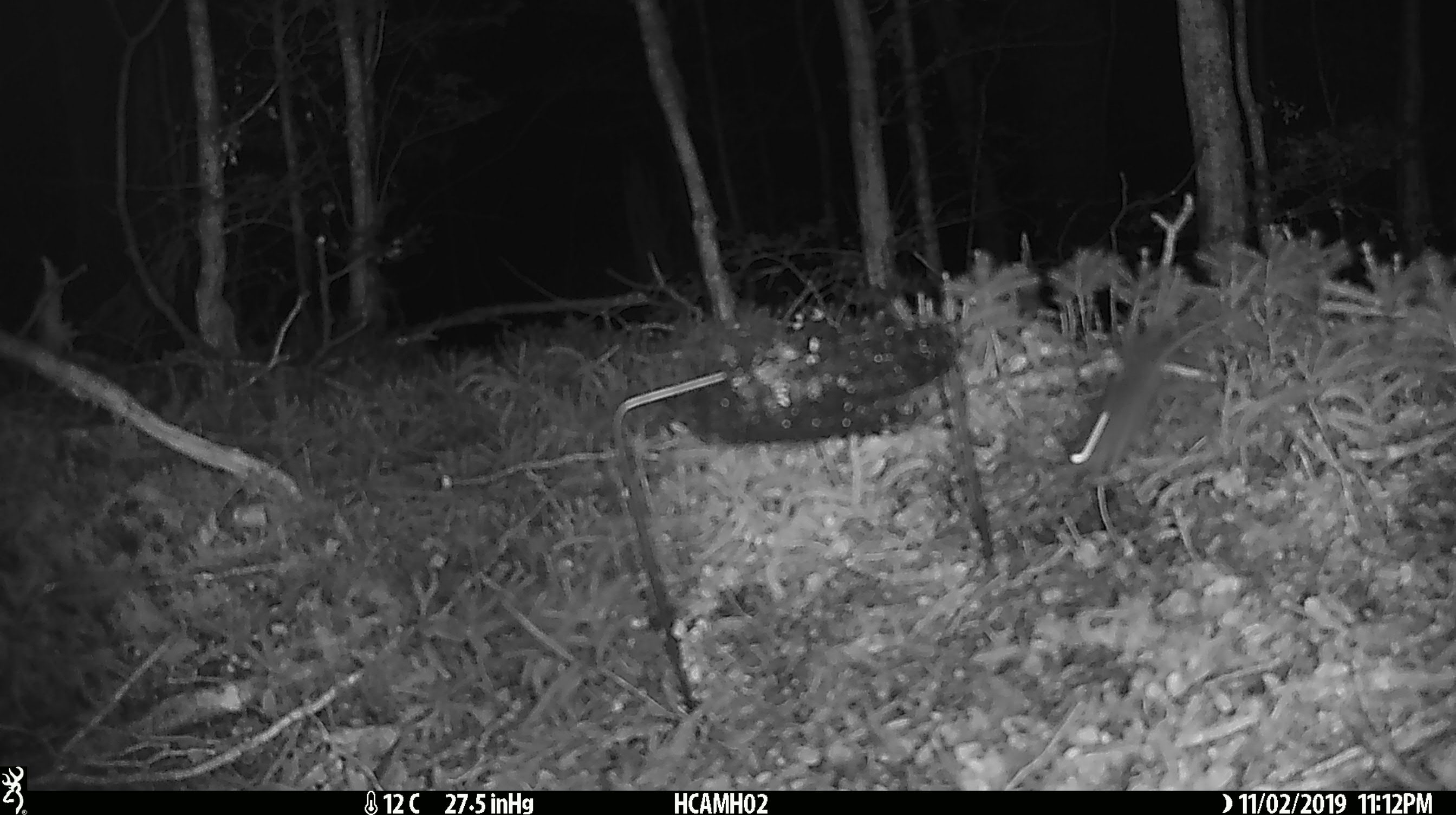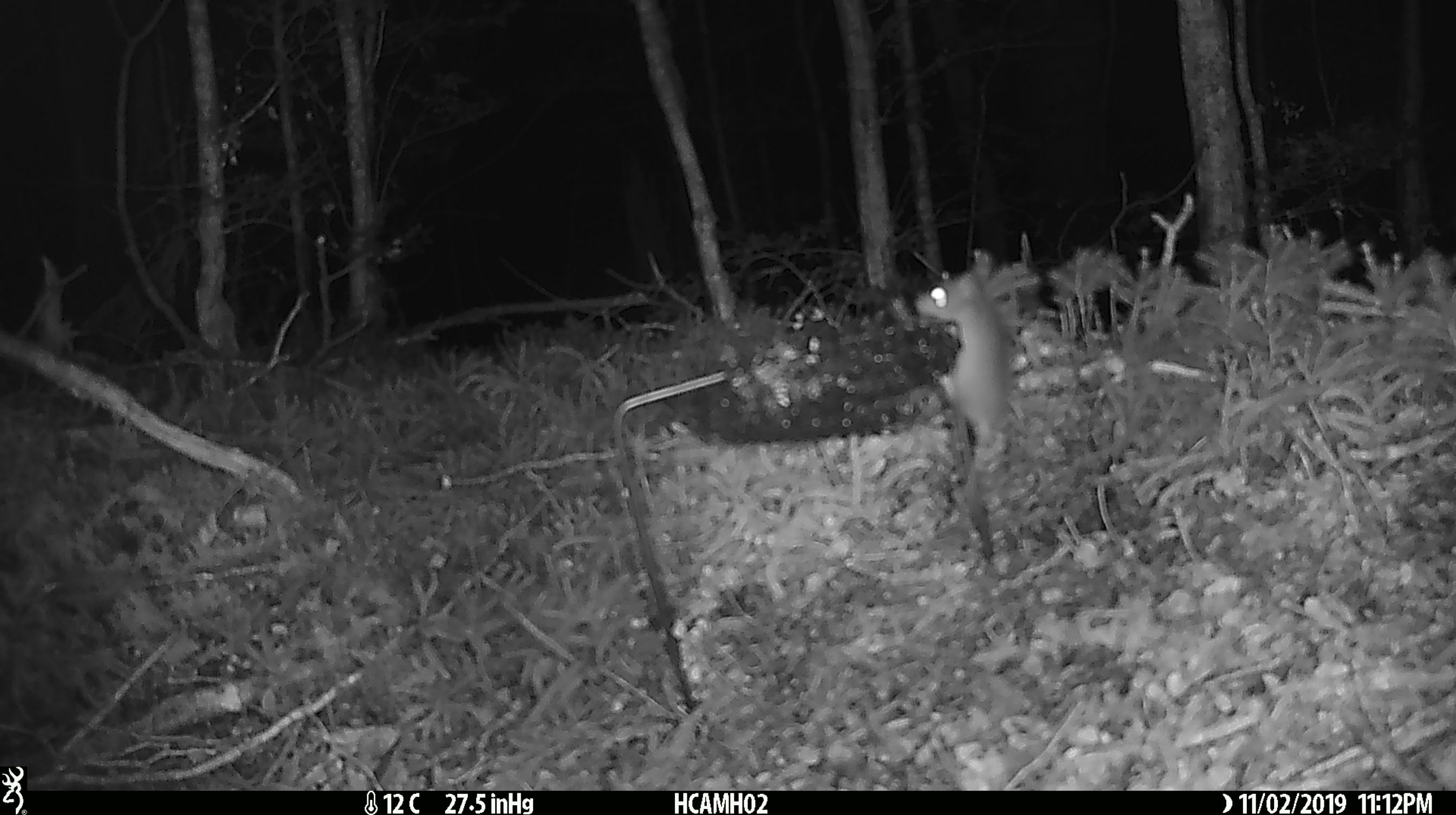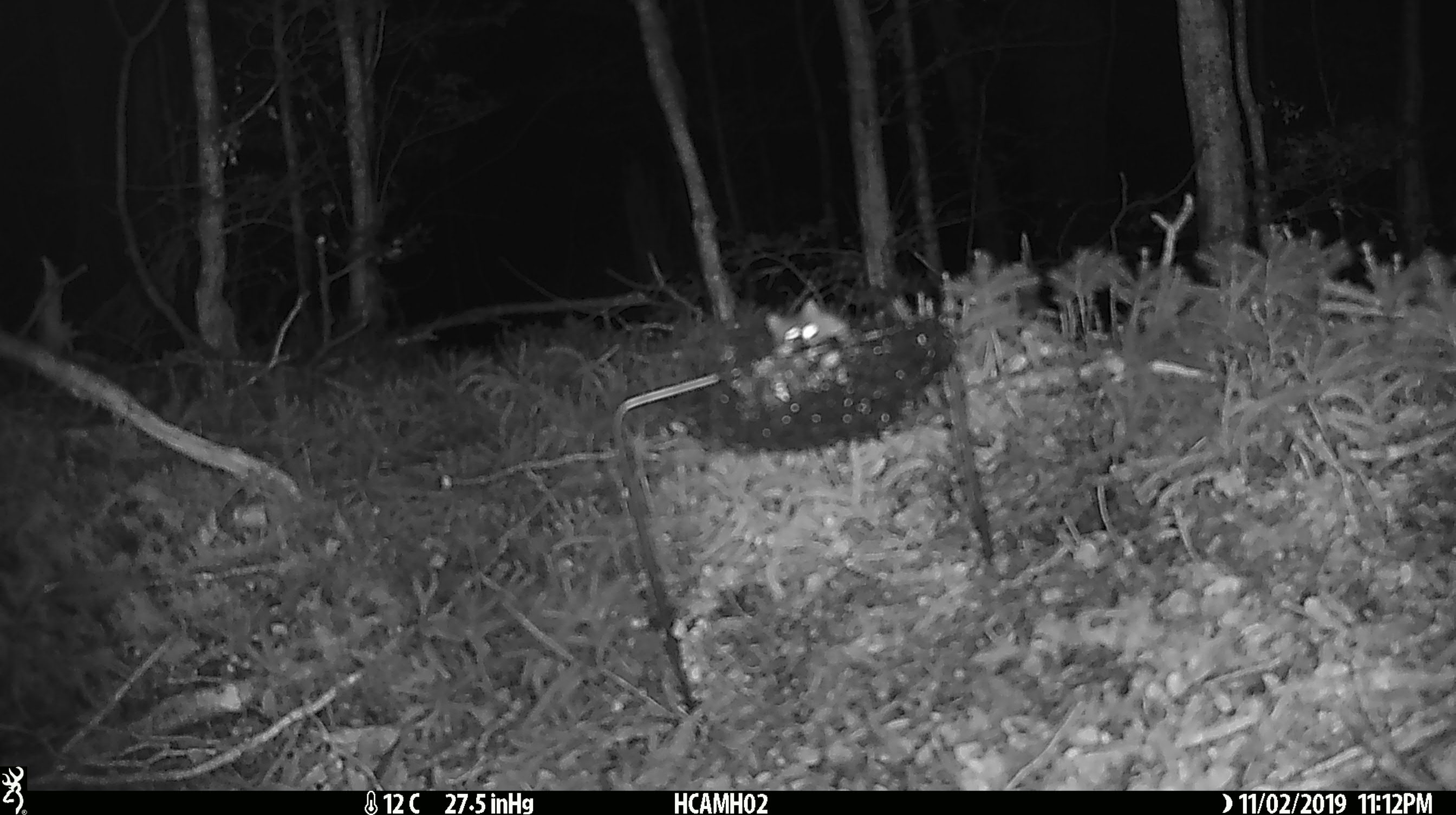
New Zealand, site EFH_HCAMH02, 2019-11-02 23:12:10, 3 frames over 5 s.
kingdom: Animalia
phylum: Chordata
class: Mammalia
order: Rodentia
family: Muridae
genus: Mus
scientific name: Mus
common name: mouse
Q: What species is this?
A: Mouse (Mus).